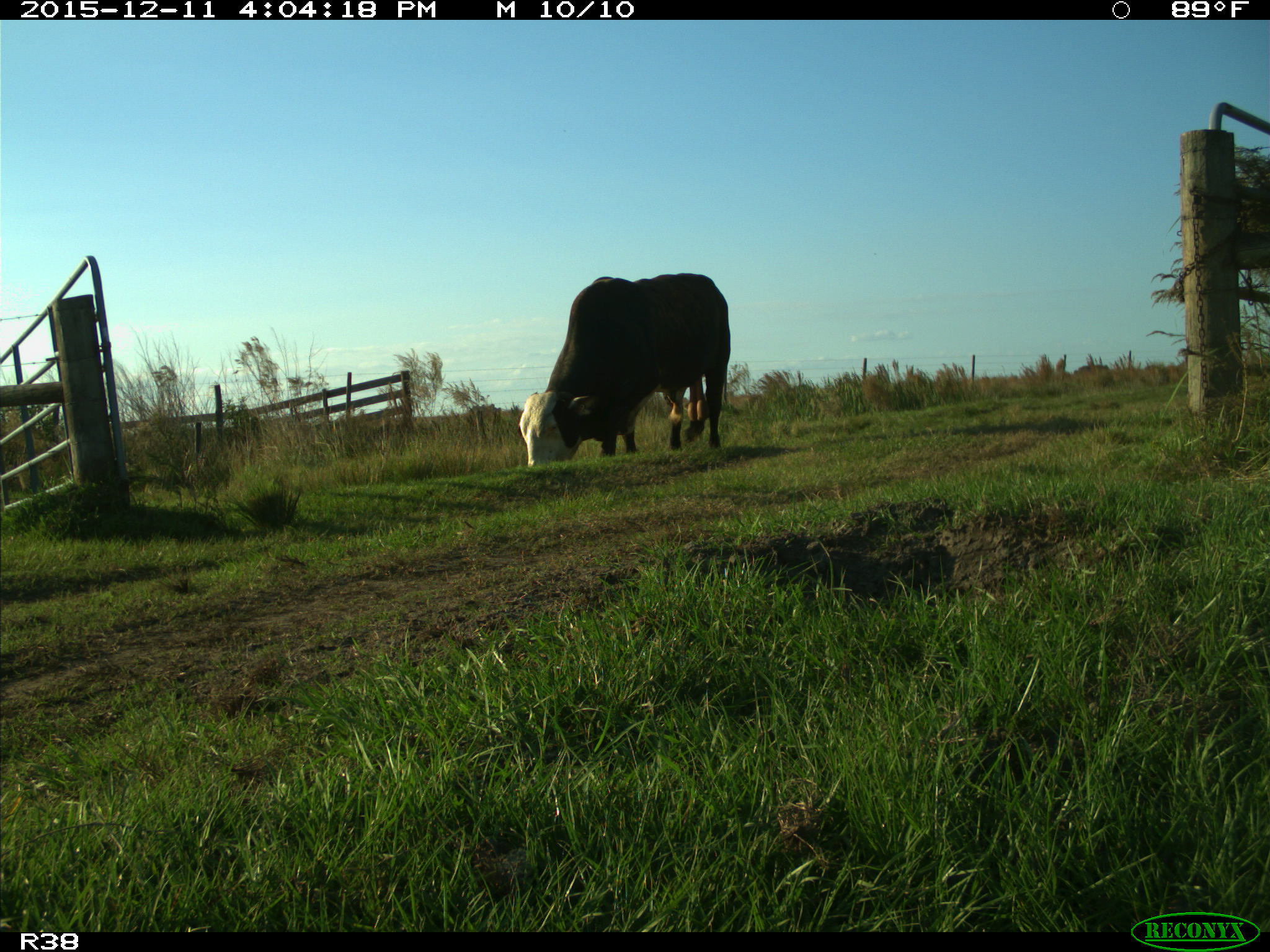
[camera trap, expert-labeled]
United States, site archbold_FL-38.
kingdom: Animalia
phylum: Chordata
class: Mammalia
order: Artiodactyla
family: Bovidae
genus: Bos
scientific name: Bos taurus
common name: domestic cow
Bos taurus (domestic cow).